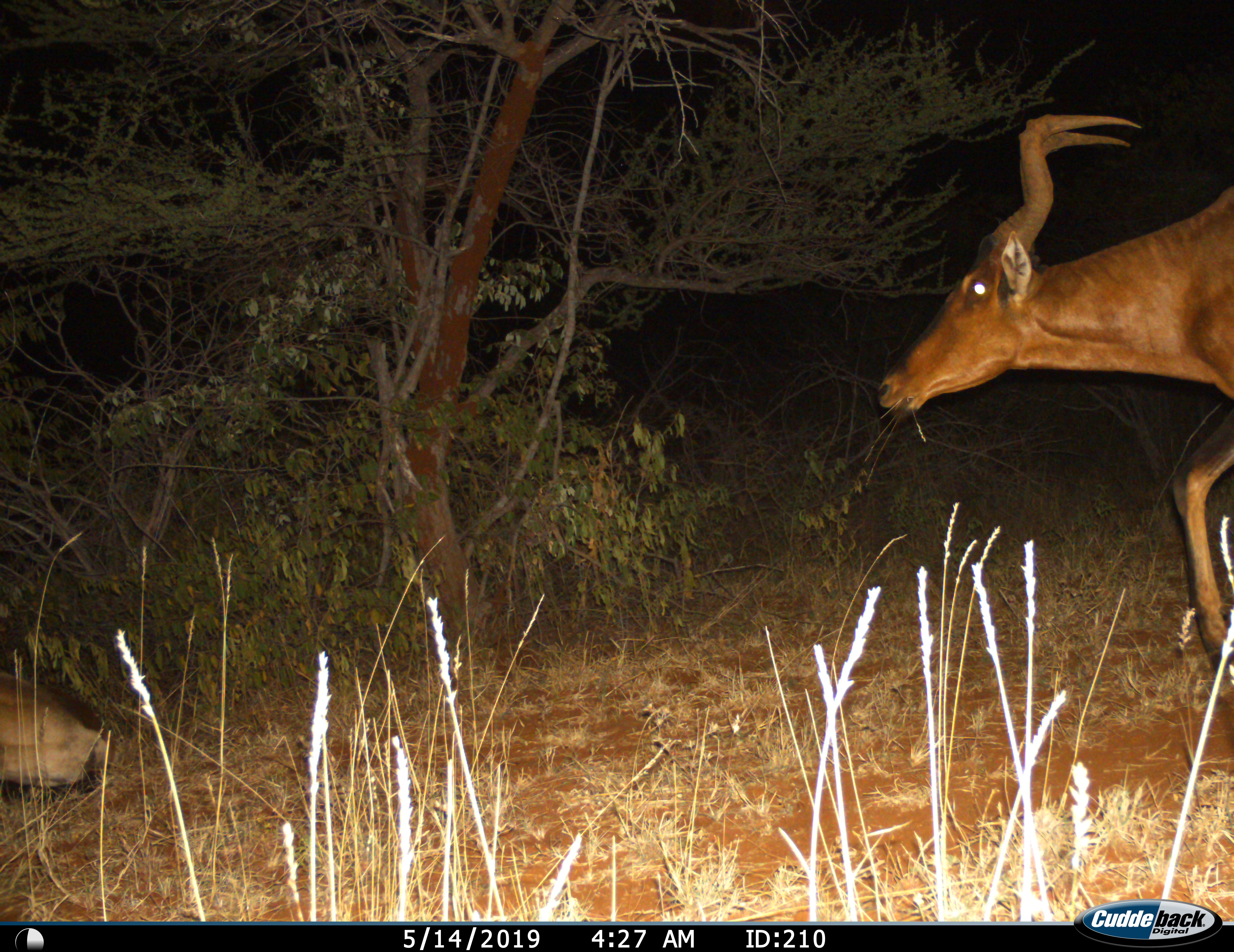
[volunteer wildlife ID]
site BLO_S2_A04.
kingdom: Animalia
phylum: Chordata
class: Mammalia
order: Artiodactyla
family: Bovidae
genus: Alcelaphus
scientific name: Alcelaphus buselaphus caama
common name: red hartebeest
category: hartebeestred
Hartebeestred (red hartebeest) (Alcelaphus buselaphus caama), count 1. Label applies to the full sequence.